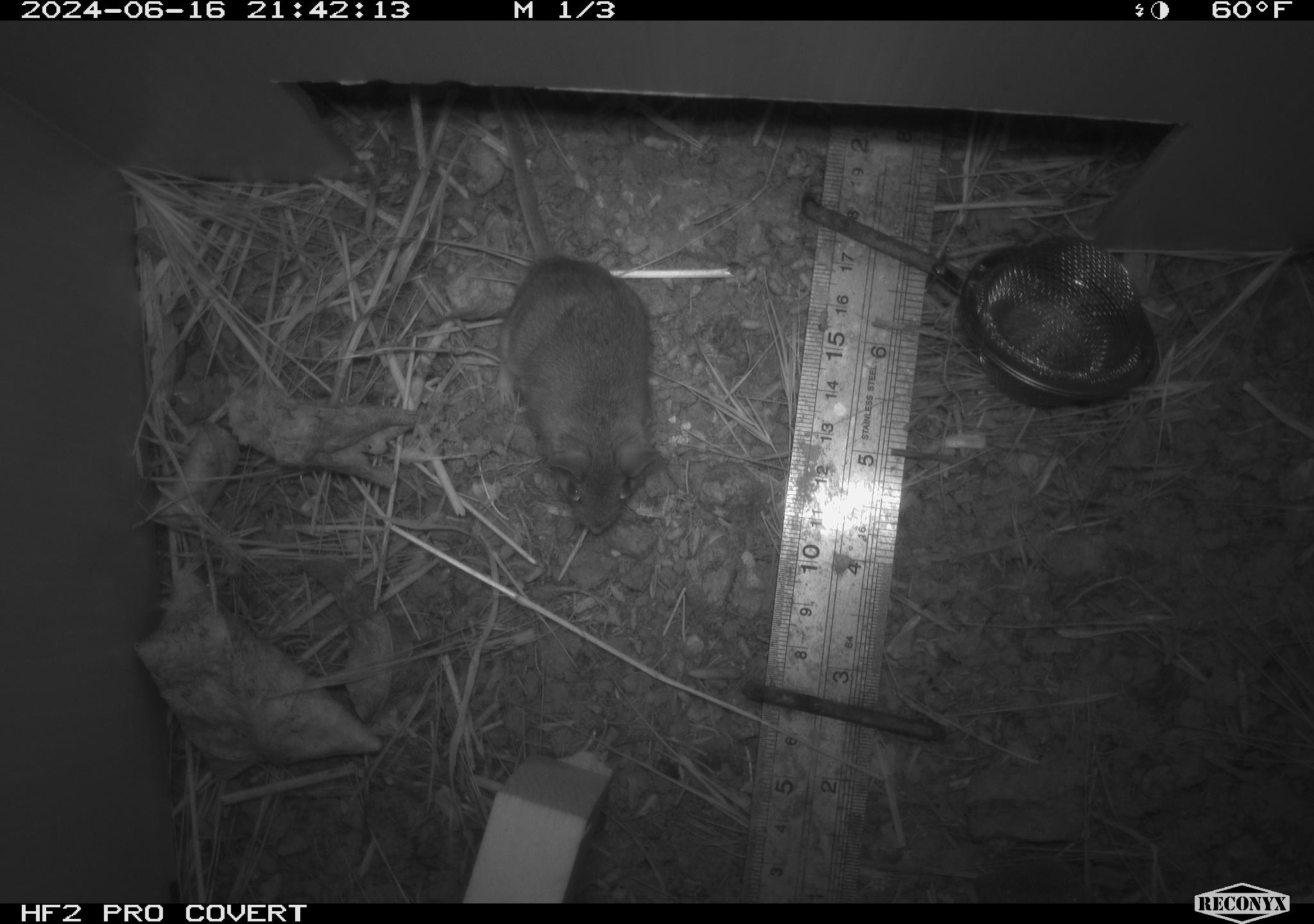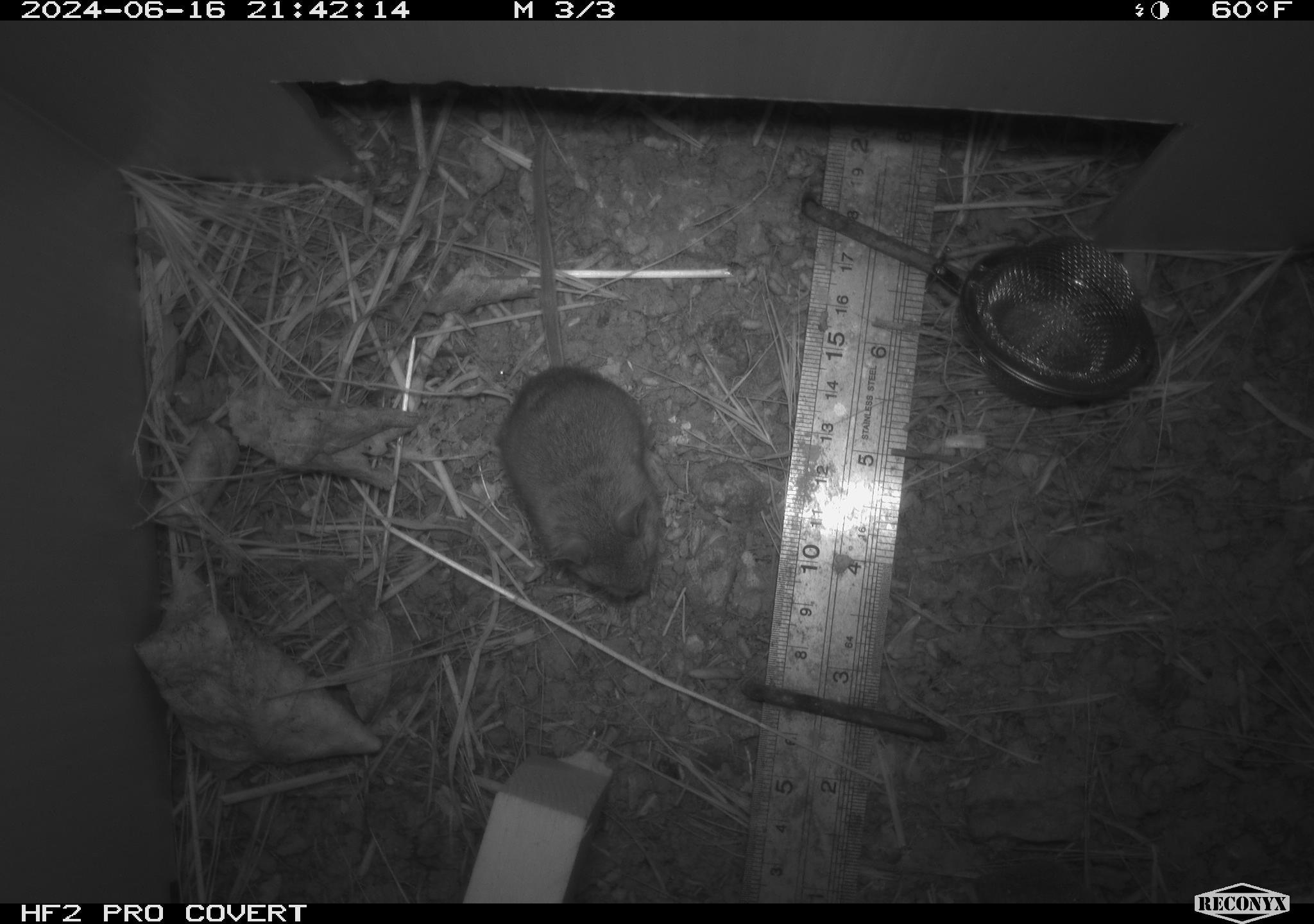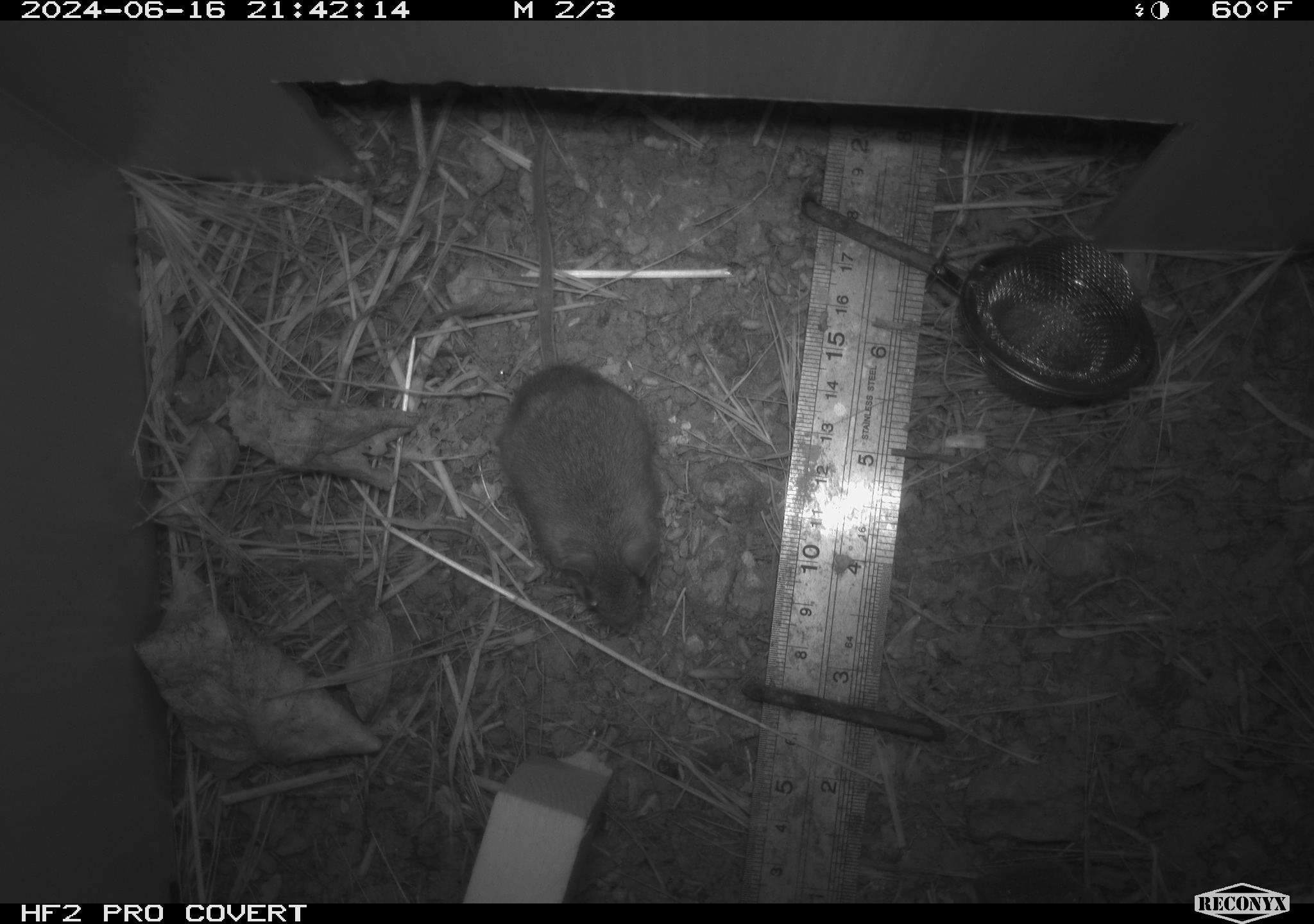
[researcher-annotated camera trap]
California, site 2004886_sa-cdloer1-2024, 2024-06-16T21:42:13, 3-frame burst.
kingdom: Animalia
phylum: Chordata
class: Mammalia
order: Rodentia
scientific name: Rodentia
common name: mouse species